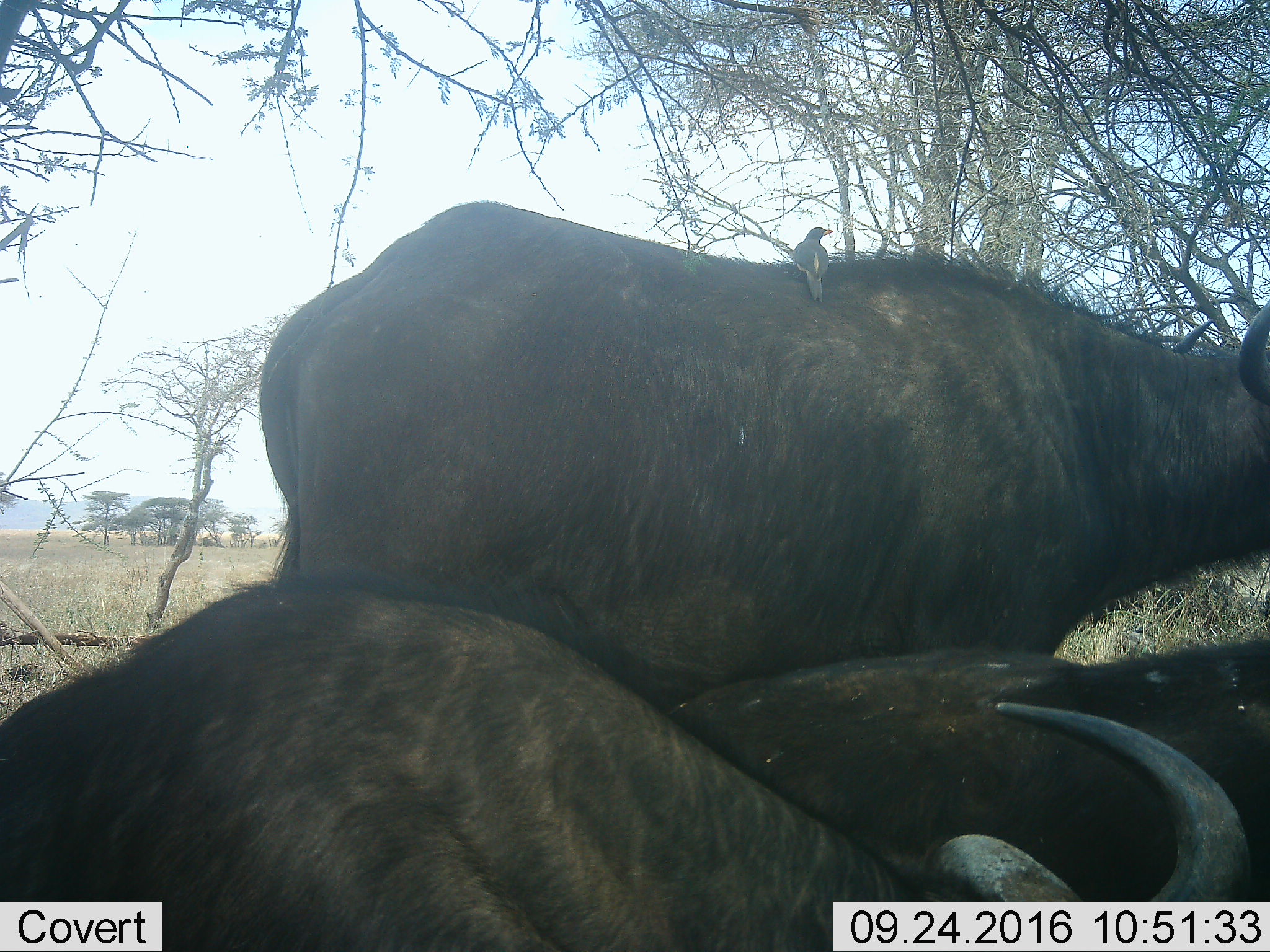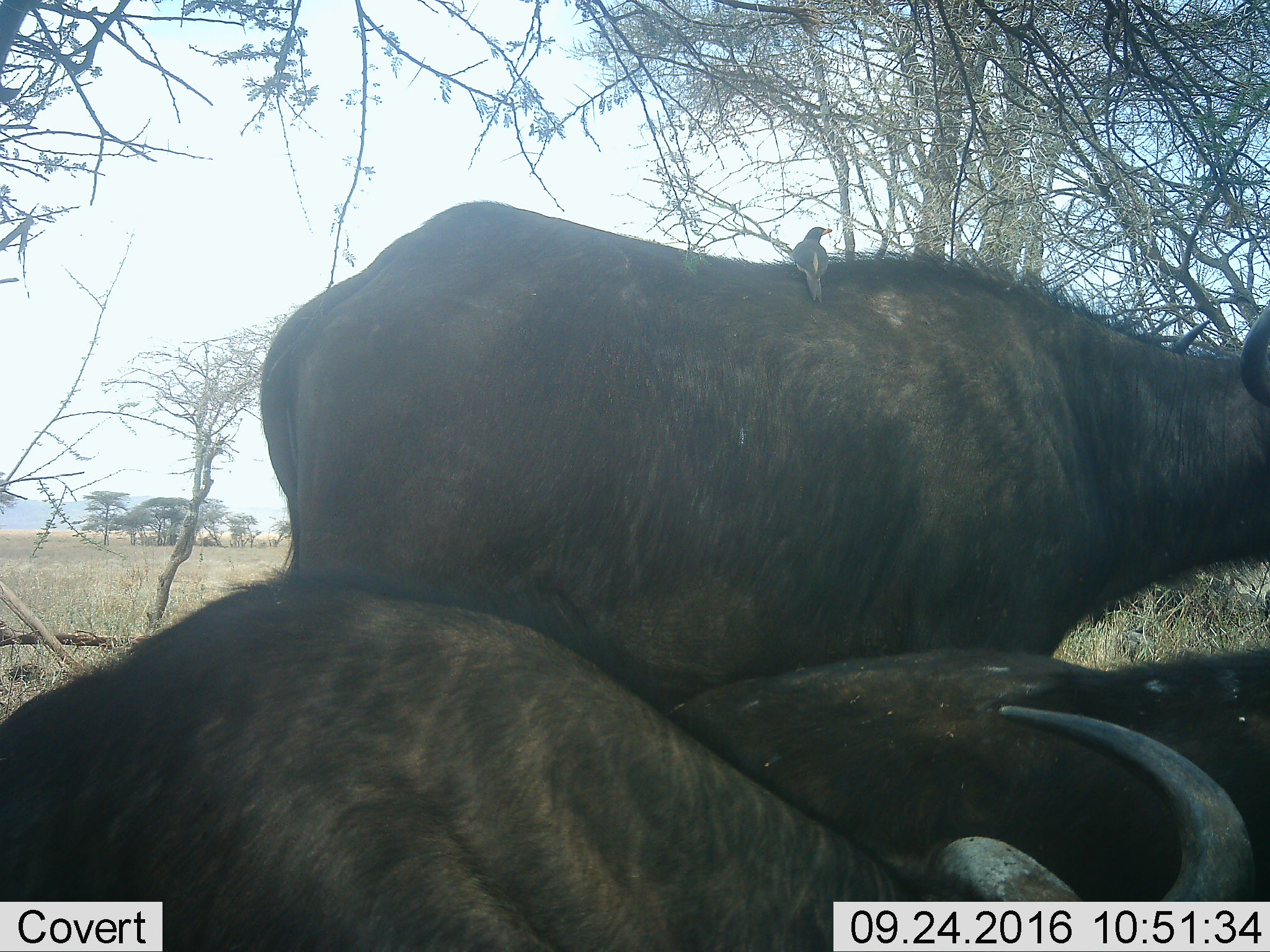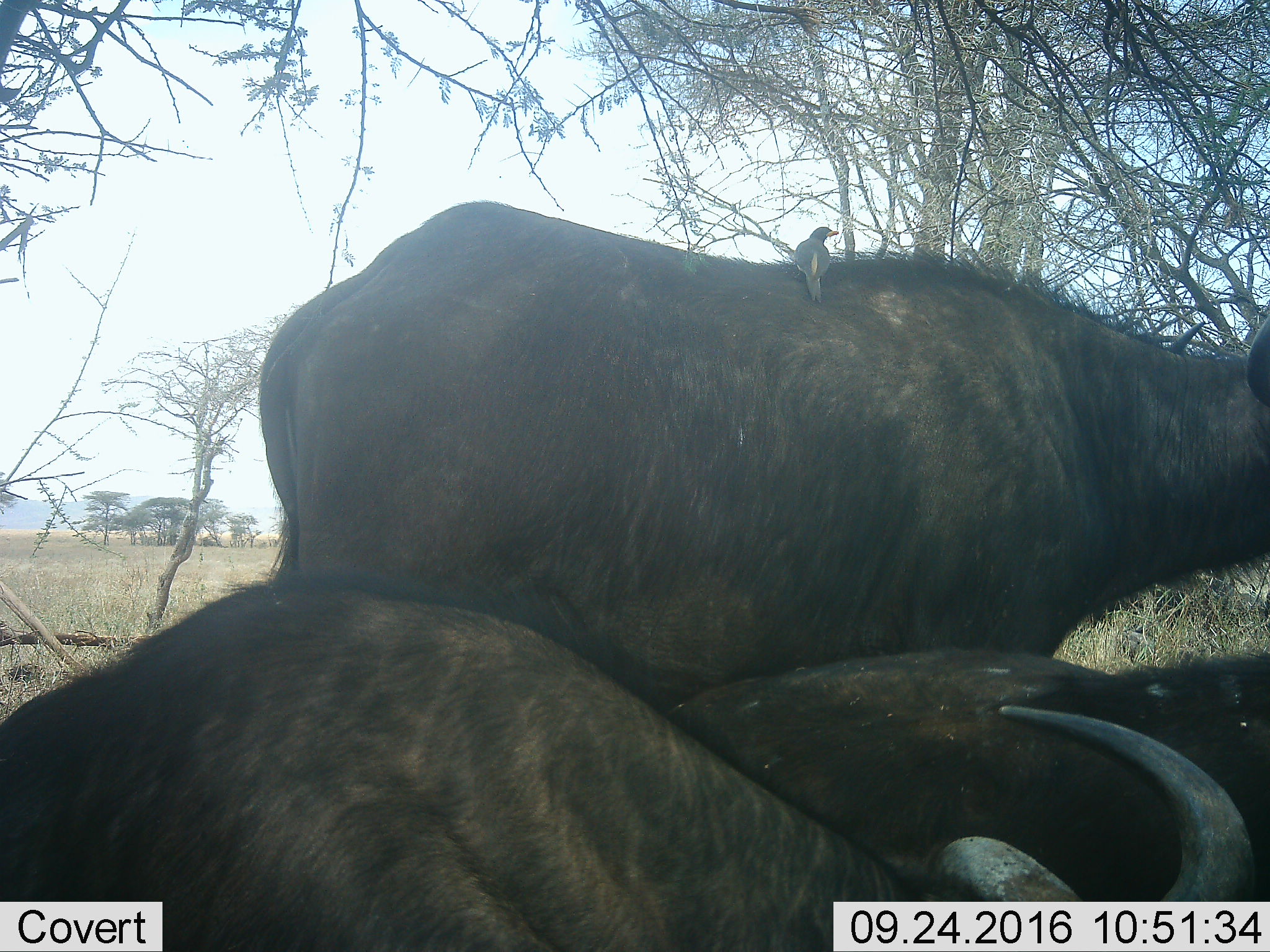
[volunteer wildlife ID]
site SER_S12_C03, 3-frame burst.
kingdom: Animalia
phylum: Chordata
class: Mammalia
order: Artiodactyla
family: Bovidae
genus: Syncerus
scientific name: Syncerus caffer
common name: african buffalo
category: buffalo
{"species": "buffalo (african buffalo) (Syncerus caffer)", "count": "3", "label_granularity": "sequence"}